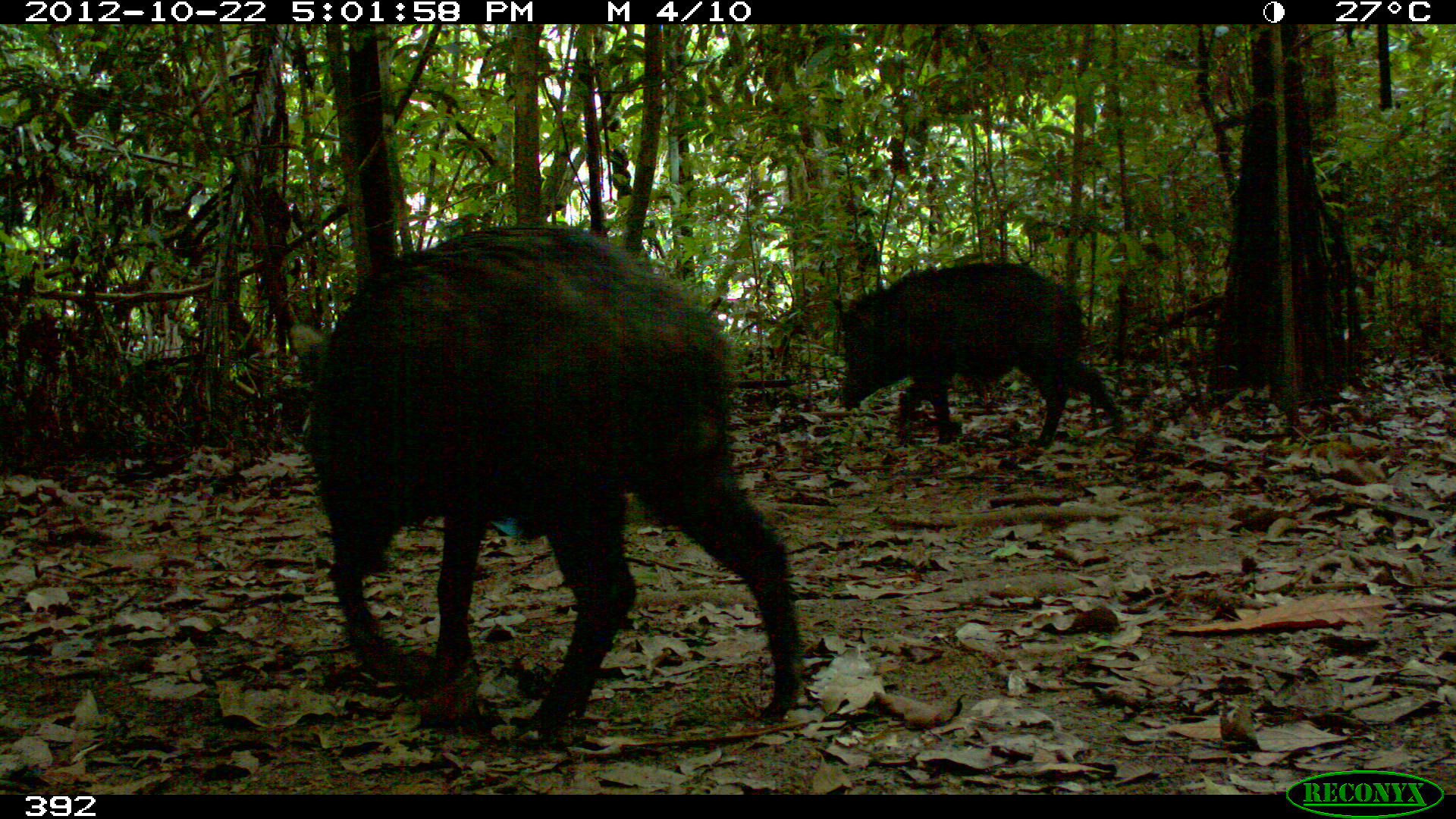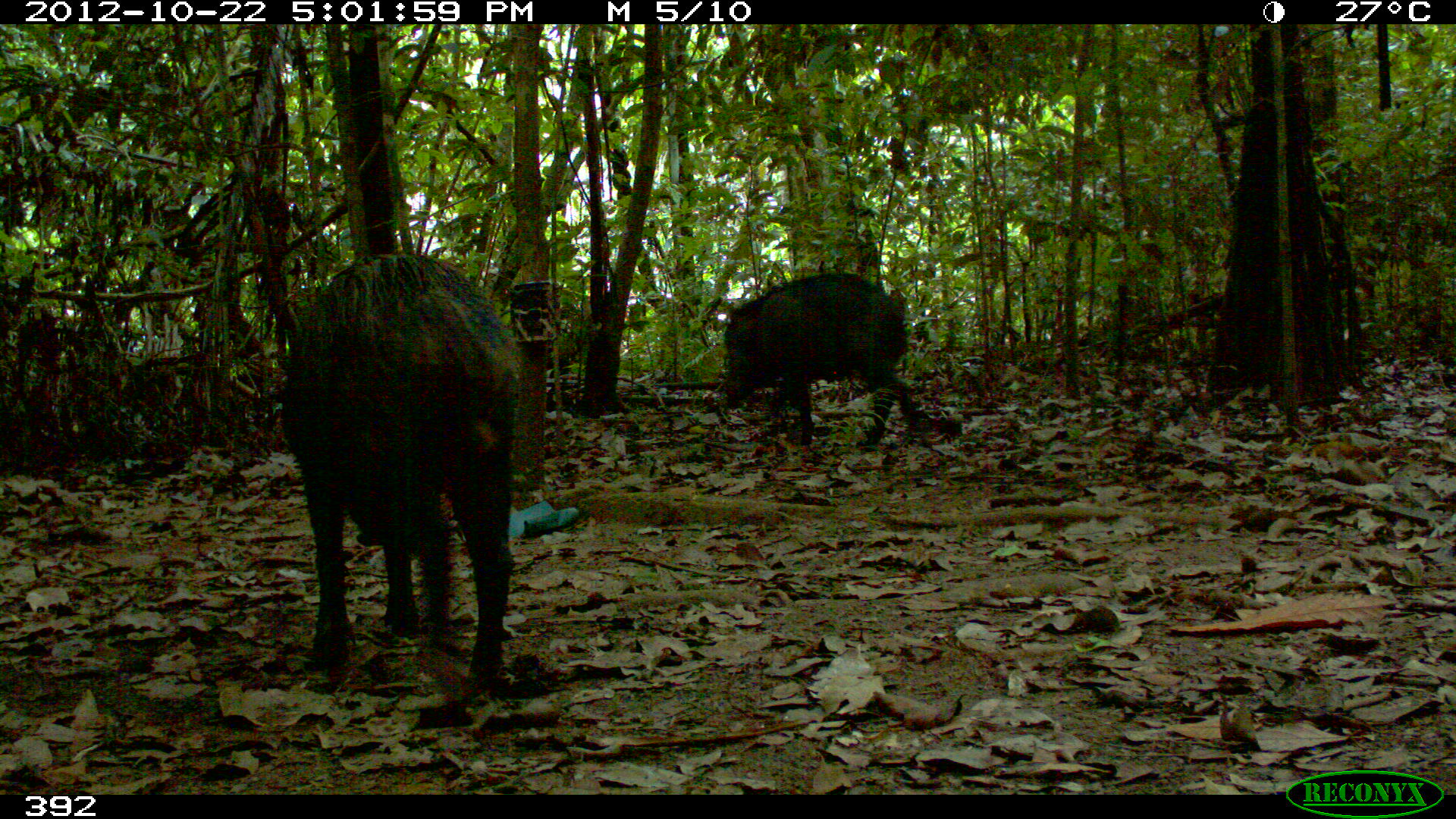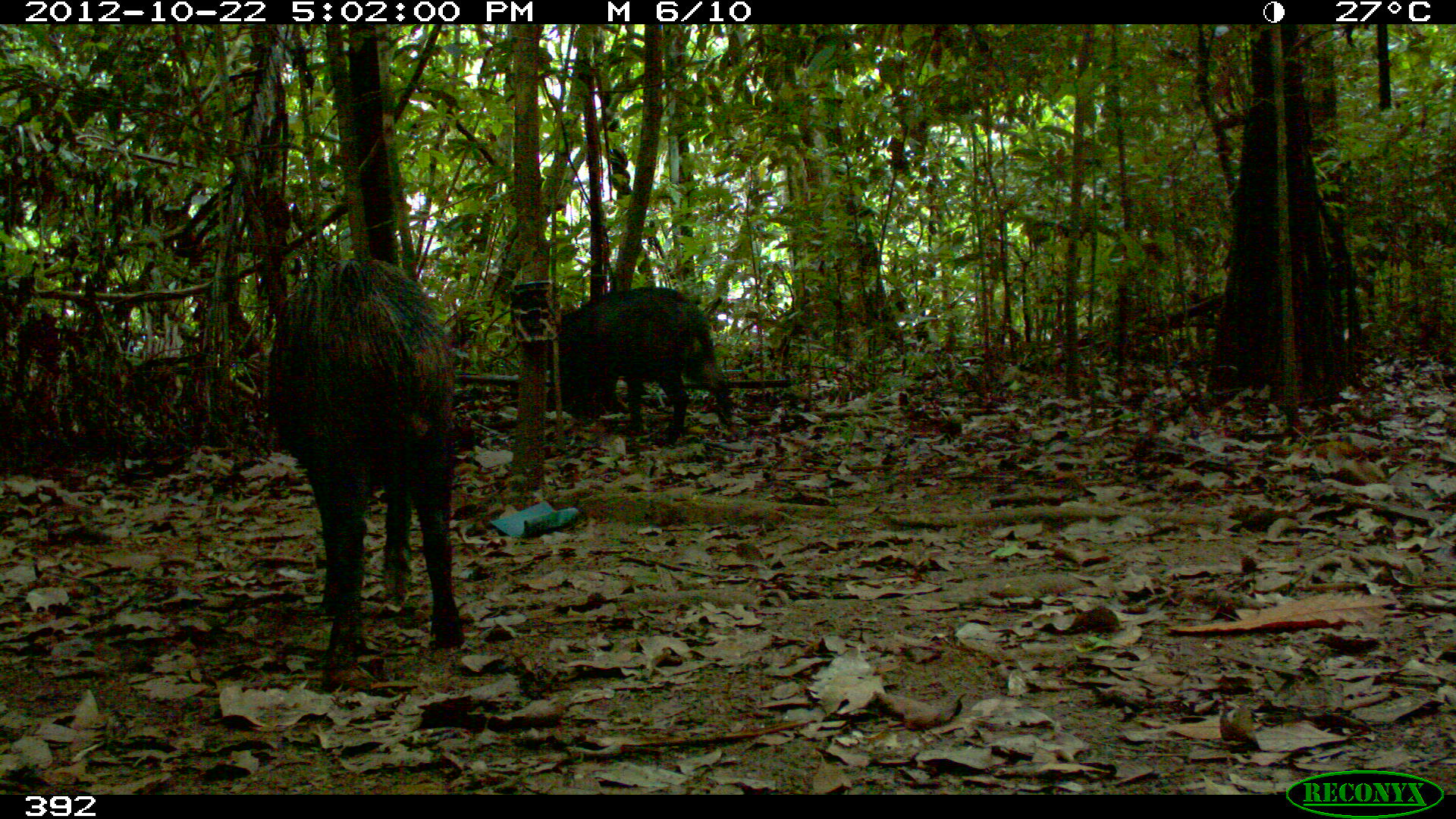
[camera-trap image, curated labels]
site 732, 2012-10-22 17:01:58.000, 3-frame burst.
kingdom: Animalia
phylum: Chordata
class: Mammalia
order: Artiodactyla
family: Tayassuidae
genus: Tayassu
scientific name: Tayassu pecari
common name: white-lipped peccary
Tayassu pecari (white-lipped peccary).